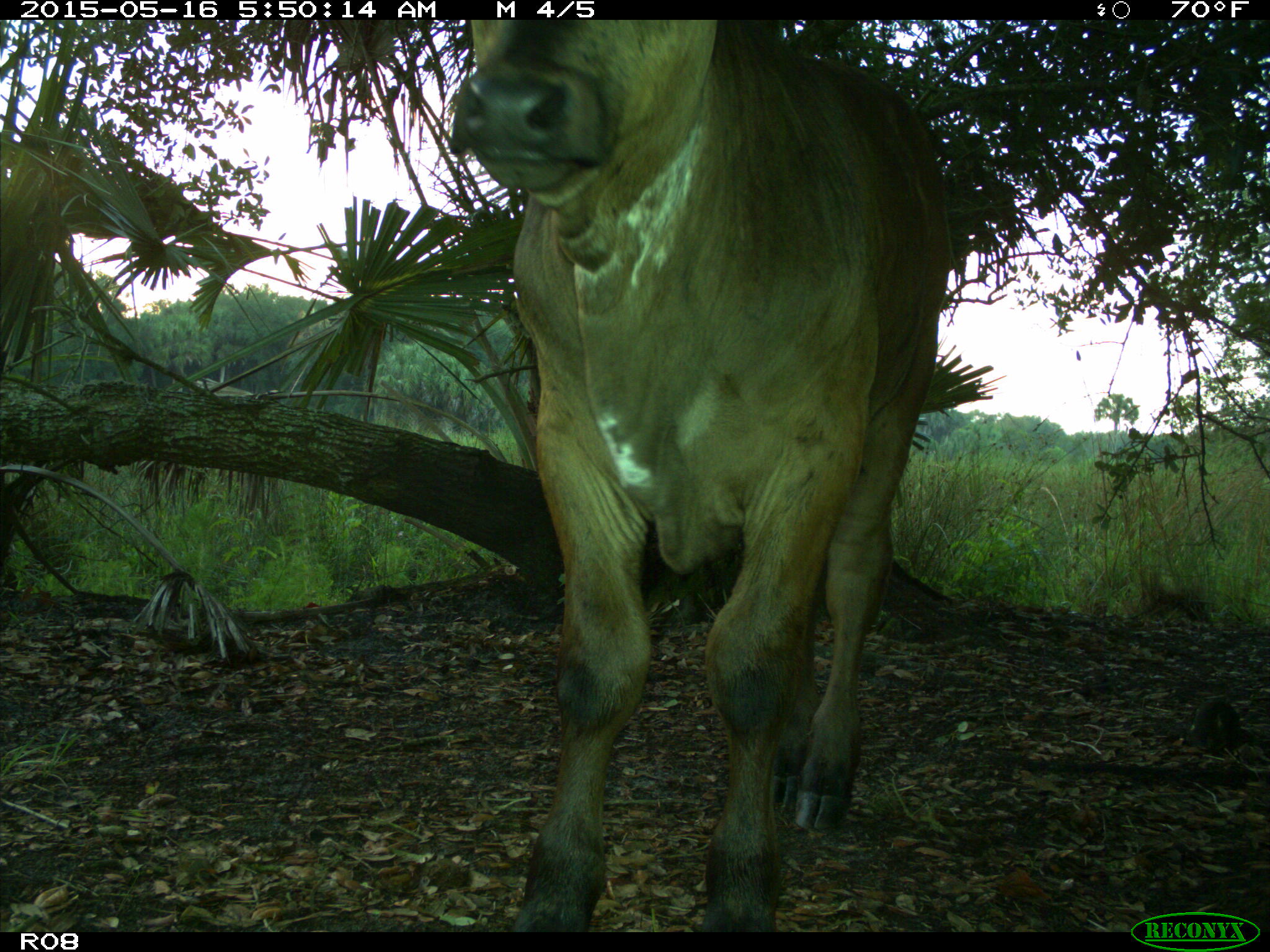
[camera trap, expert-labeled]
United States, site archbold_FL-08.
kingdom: Animalia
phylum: Chordata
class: Mammalia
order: Artiodactyla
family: Bovidae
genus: Bos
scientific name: Bos taurus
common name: domestic cow